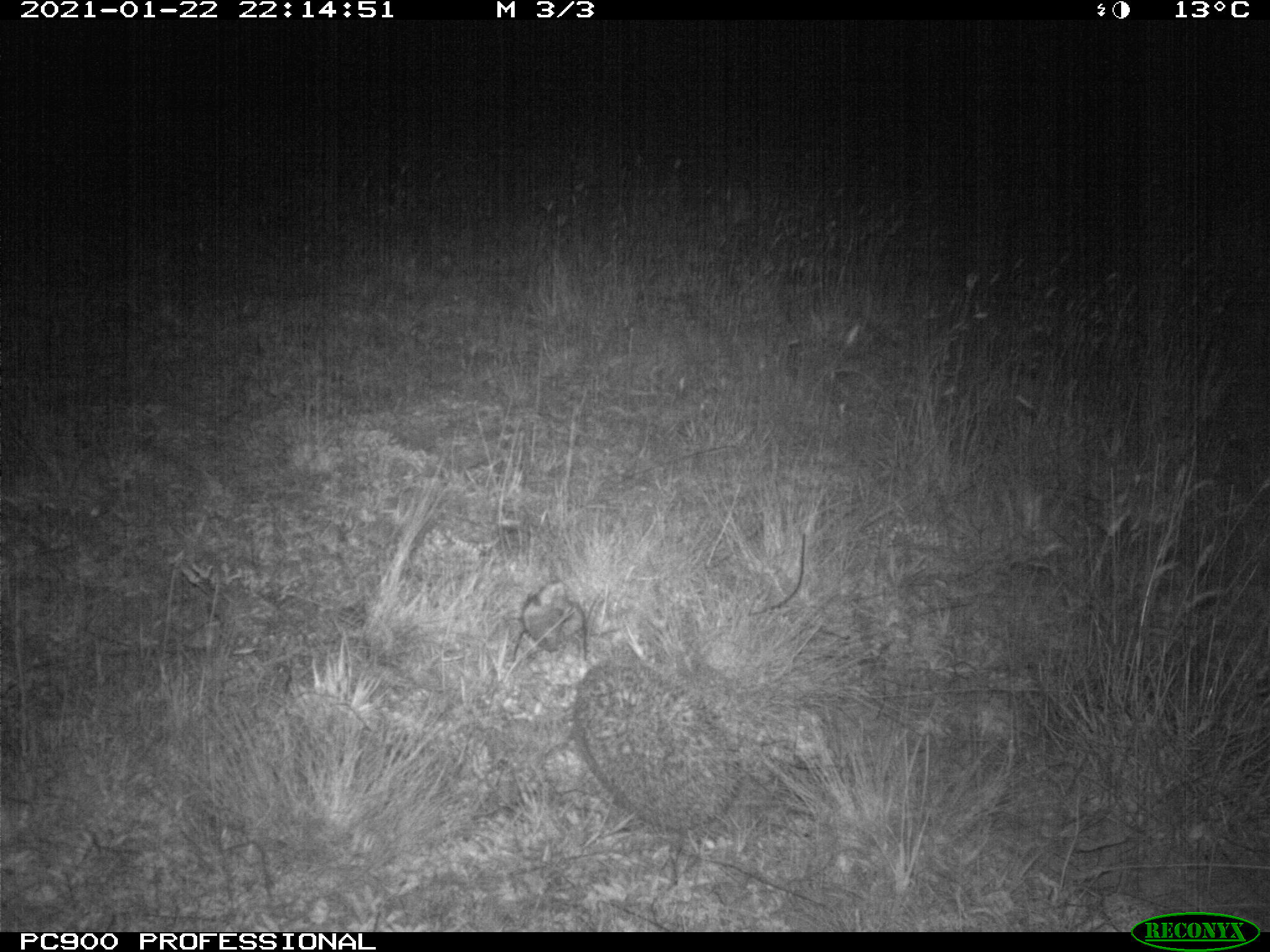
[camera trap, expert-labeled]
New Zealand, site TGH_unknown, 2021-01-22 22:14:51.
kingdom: Animalia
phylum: Chordata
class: Mammalia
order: Eulipotyphla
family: Erinaceidae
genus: Erinaceus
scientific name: Erinaceus europaeus europaeus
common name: european hedgehog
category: hedgehog